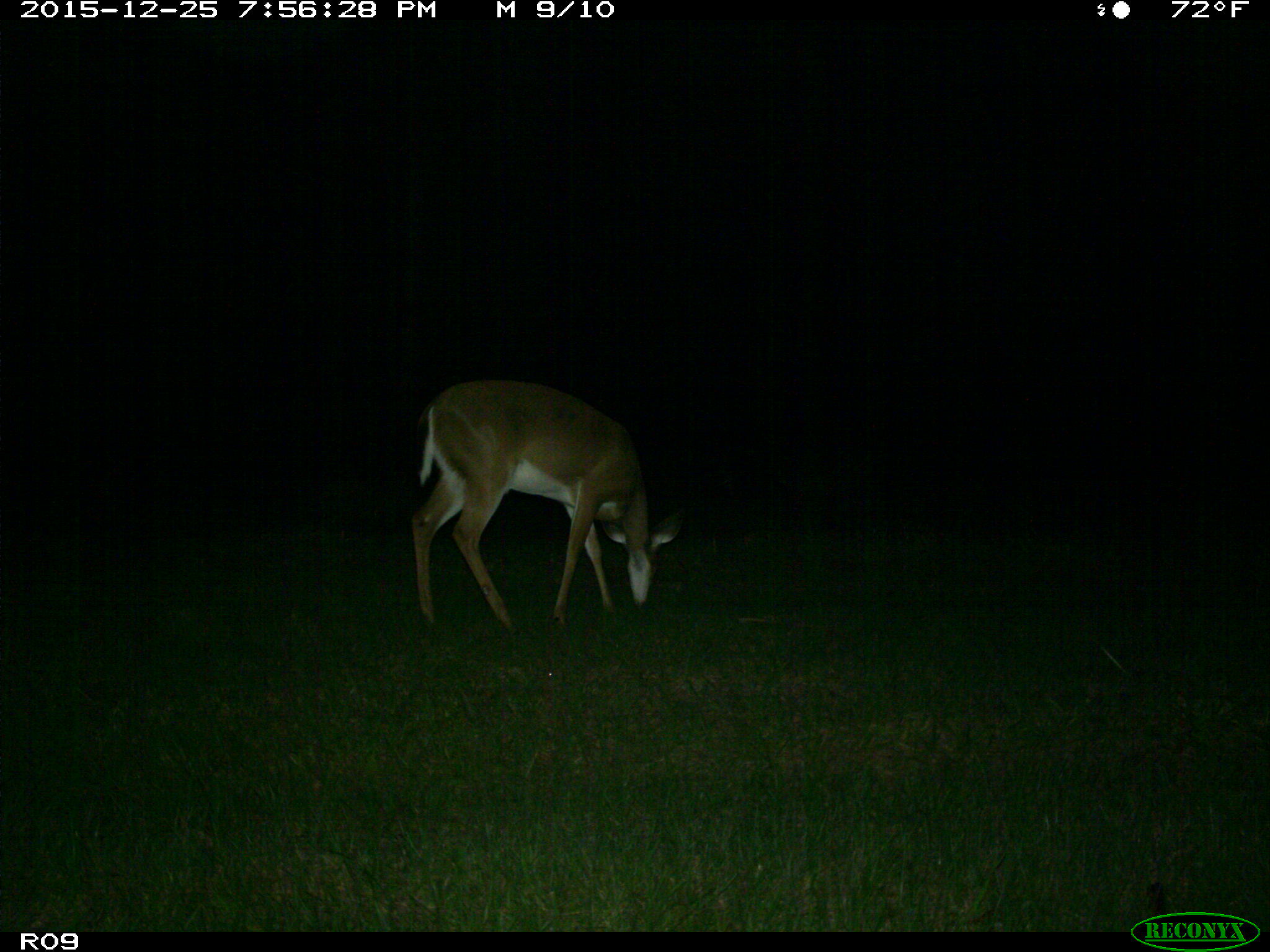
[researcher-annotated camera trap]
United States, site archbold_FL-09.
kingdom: Animalia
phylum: Chordata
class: Mammalia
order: Artiodactyla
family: Cervidae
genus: Odocoileus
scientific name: Odocoileus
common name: deer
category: unidentified deer